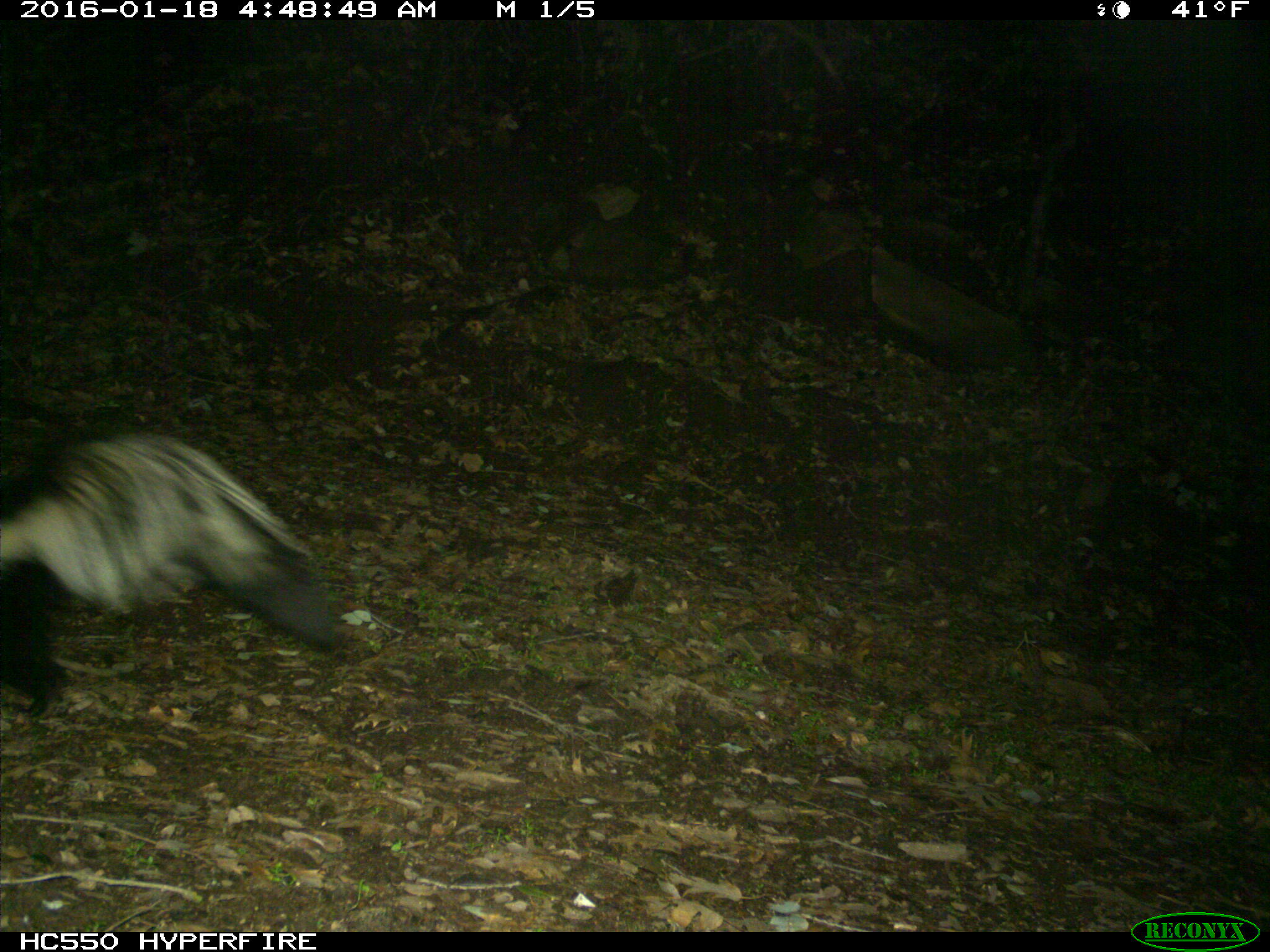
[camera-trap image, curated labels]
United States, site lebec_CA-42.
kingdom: Animalia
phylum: Chordata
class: Mammalia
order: Carnivora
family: Mephitidae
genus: Mephitis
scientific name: Mephitis mephitis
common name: striped skunk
Mephitis mephitis (striped skunk).